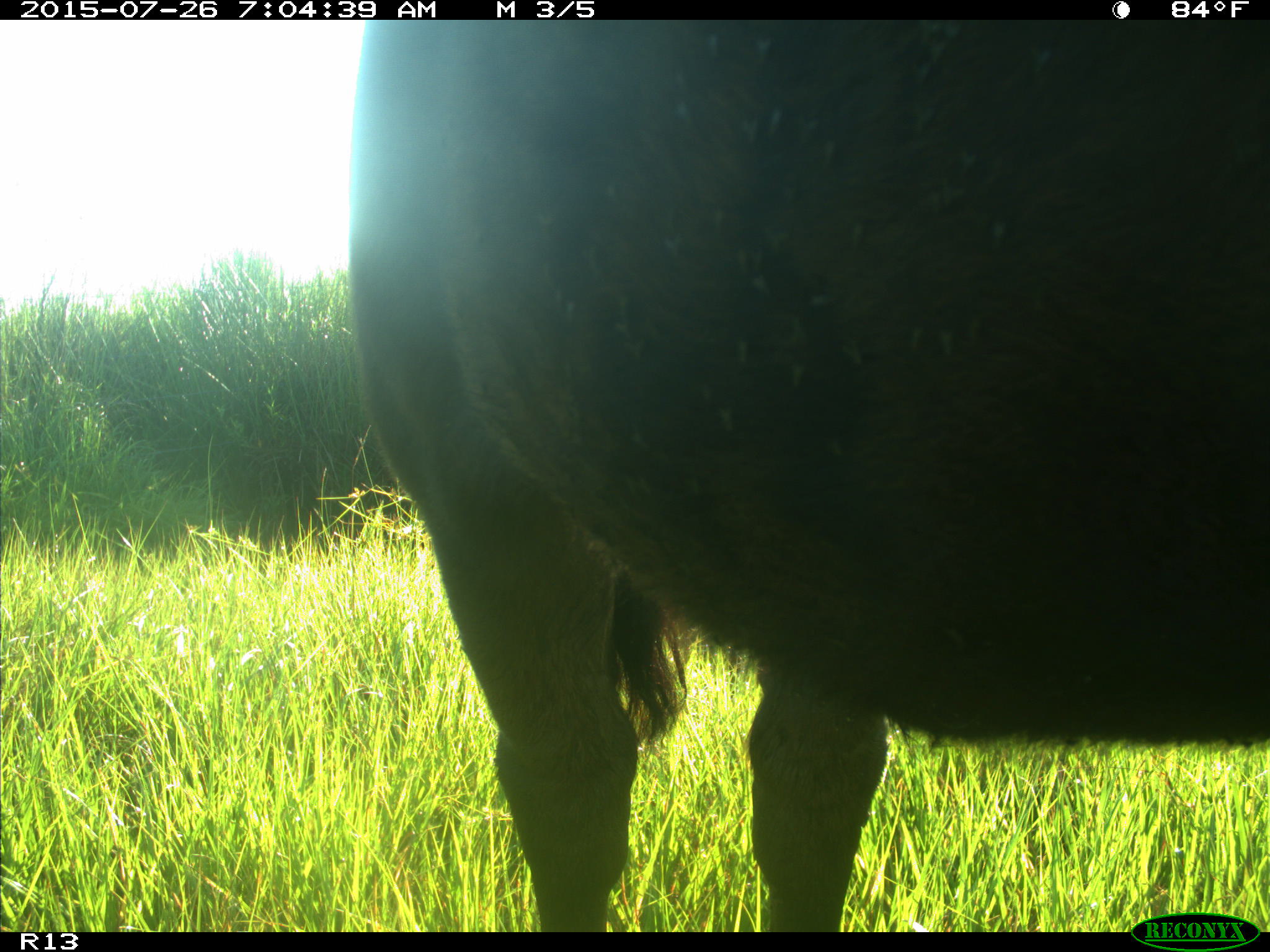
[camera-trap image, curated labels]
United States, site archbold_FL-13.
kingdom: Animalia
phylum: Chordata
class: Mammalia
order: Artiodactyla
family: Bovidae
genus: Bos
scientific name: Bos taurus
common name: domestic cow